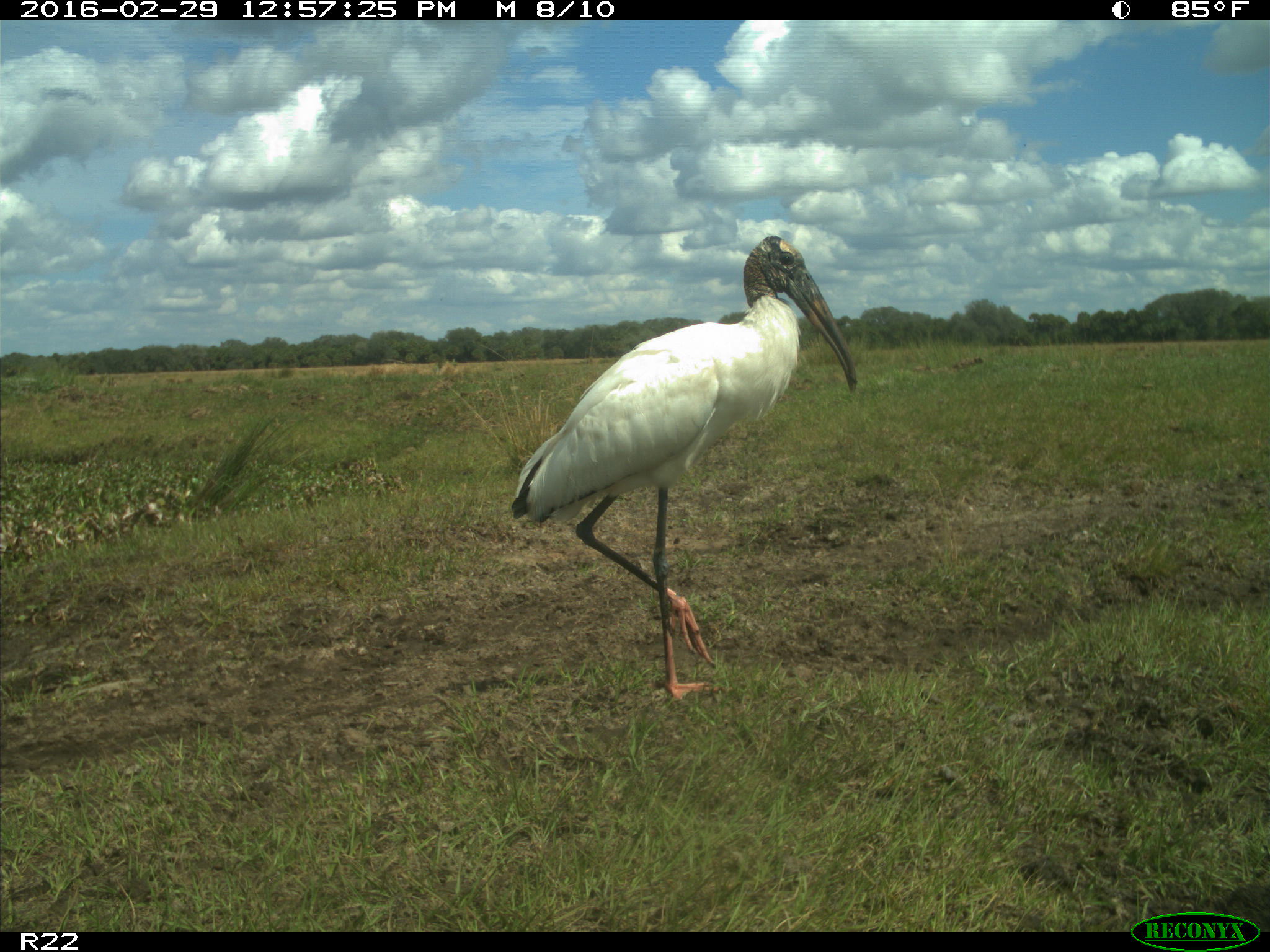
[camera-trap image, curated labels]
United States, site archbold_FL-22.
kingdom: Animalia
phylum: Chordata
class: Aves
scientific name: Aves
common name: birds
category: unidentified bird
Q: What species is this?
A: Unidentified bird (birds) (Aves).